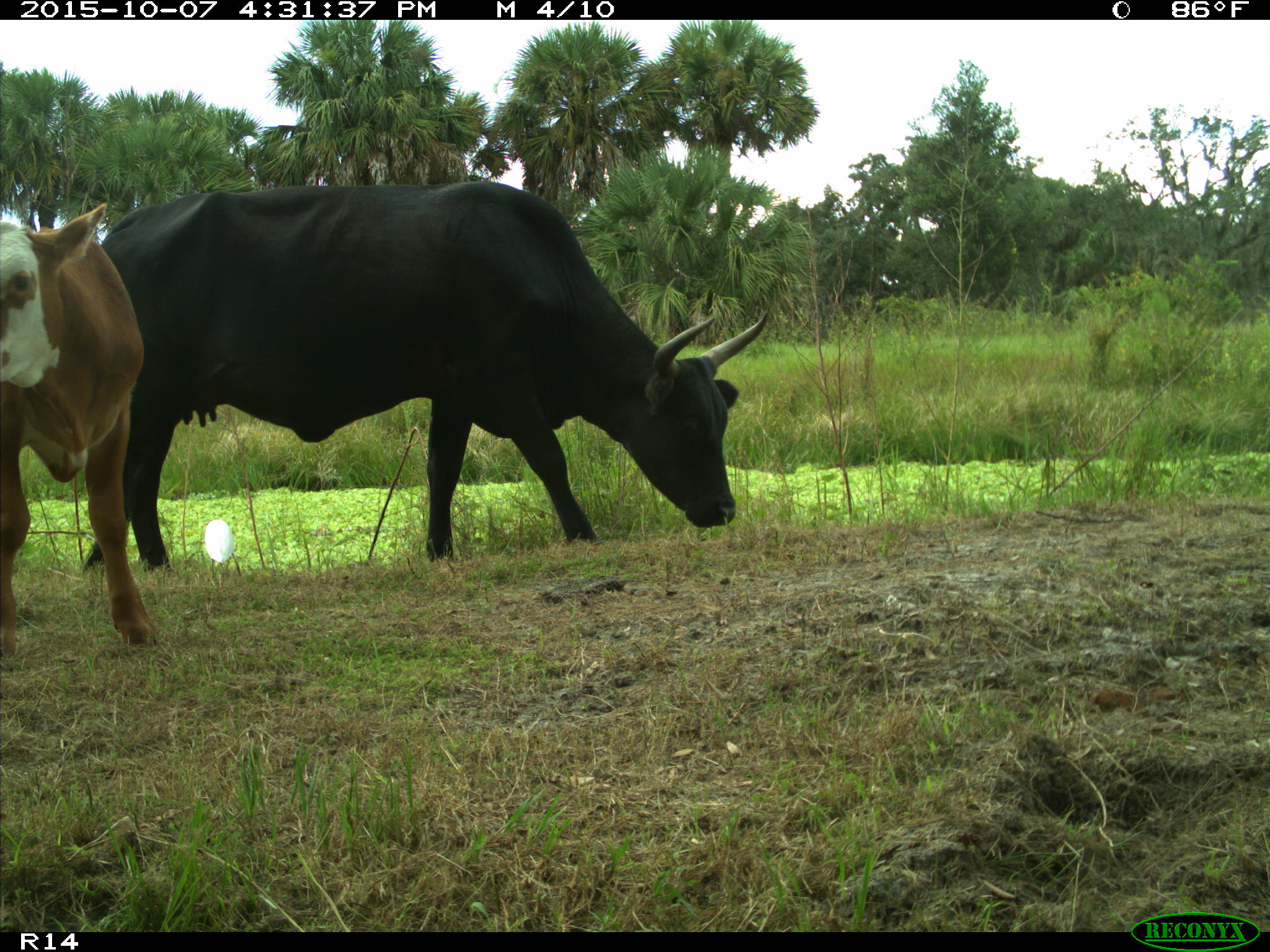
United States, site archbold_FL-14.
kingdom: Animalia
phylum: Chordata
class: Mammalia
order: Artiodactyla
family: Bovidae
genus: Bos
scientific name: Bos taurus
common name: domestic cow